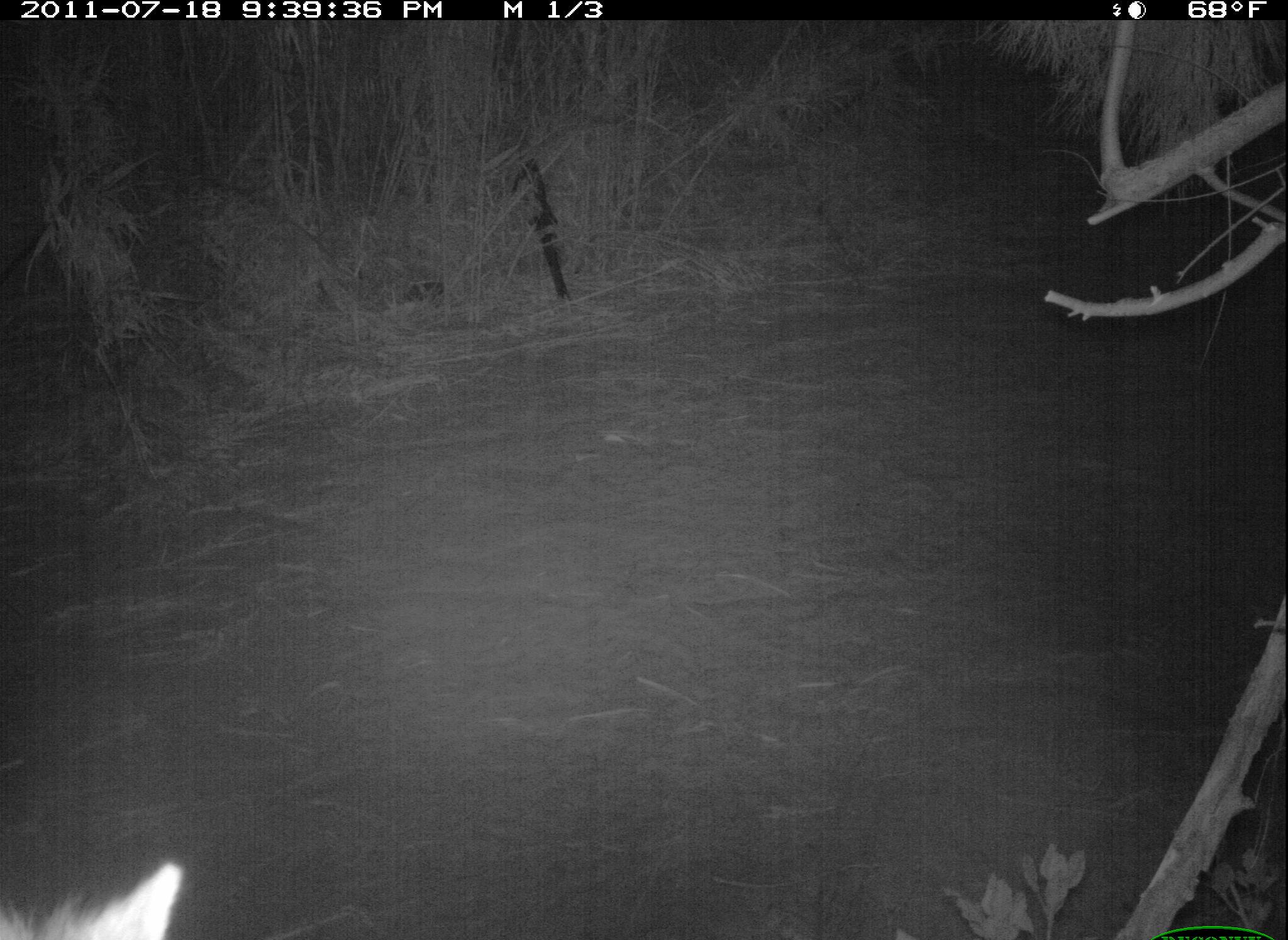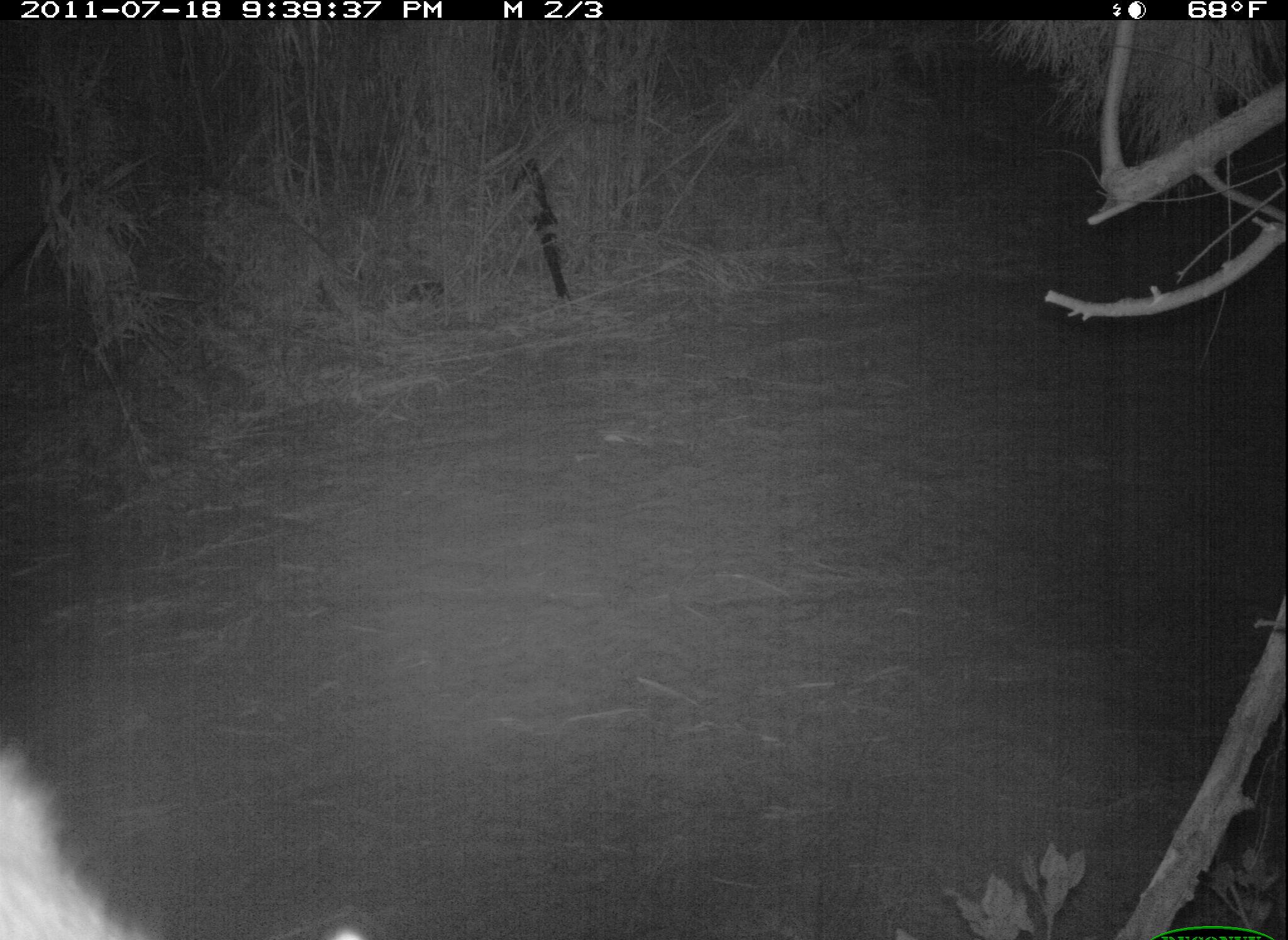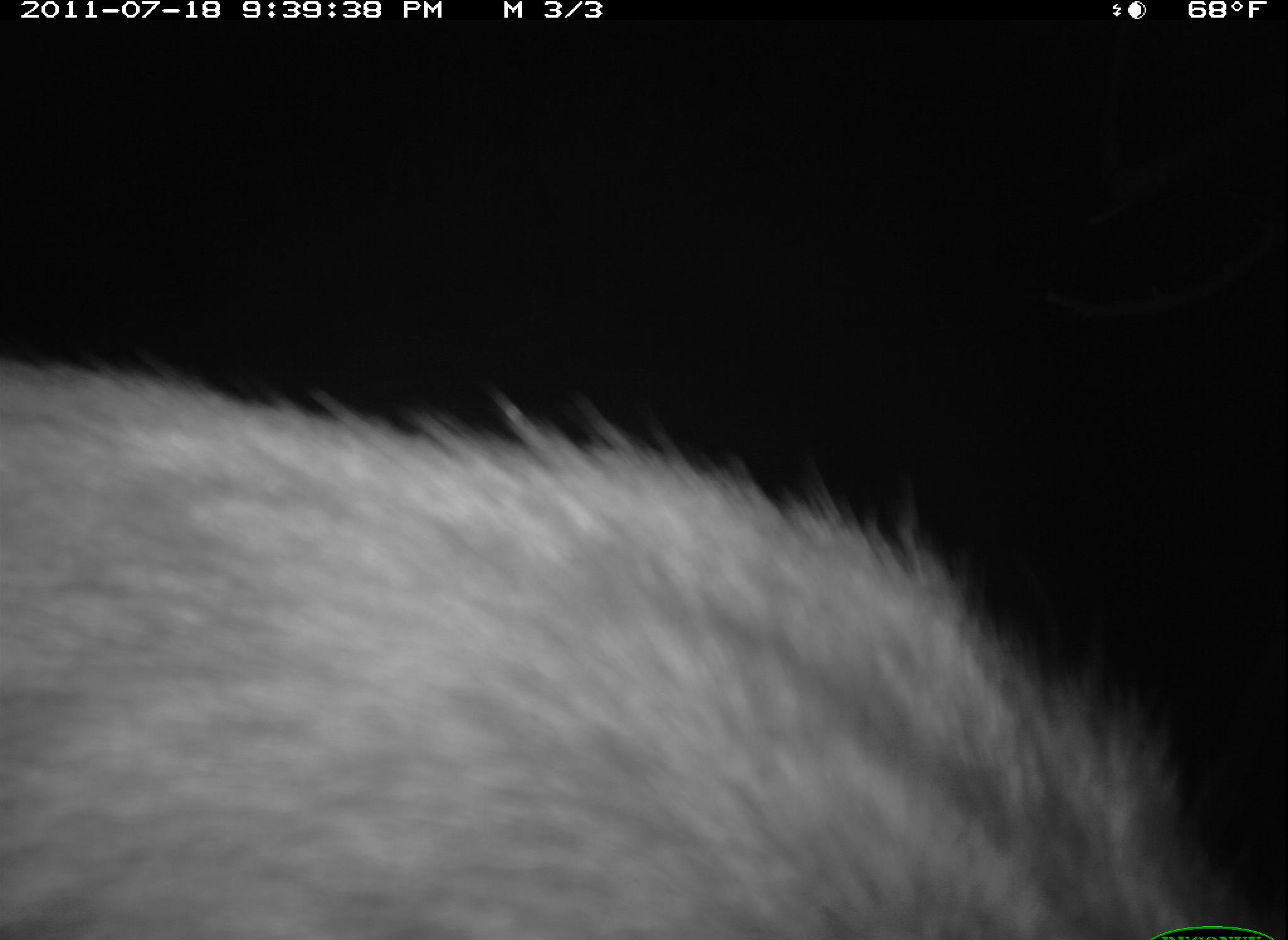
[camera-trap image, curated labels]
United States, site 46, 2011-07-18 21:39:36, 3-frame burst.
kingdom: Animalia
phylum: Chordata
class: Mammalia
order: Carnivora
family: Procyonidae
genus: Procyon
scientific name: Procyon lotor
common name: raccoon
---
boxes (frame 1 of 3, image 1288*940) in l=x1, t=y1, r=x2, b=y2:
raccoon: l=0, t=846, r=201, b=940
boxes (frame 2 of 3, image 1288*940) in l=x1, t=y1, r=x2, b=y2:
raccoon: l=2, t=741, r=377, b=940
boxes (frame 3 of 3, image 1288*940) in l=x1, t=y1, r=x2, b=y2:
raccoon: l=0, t=327, r=1285, b=940